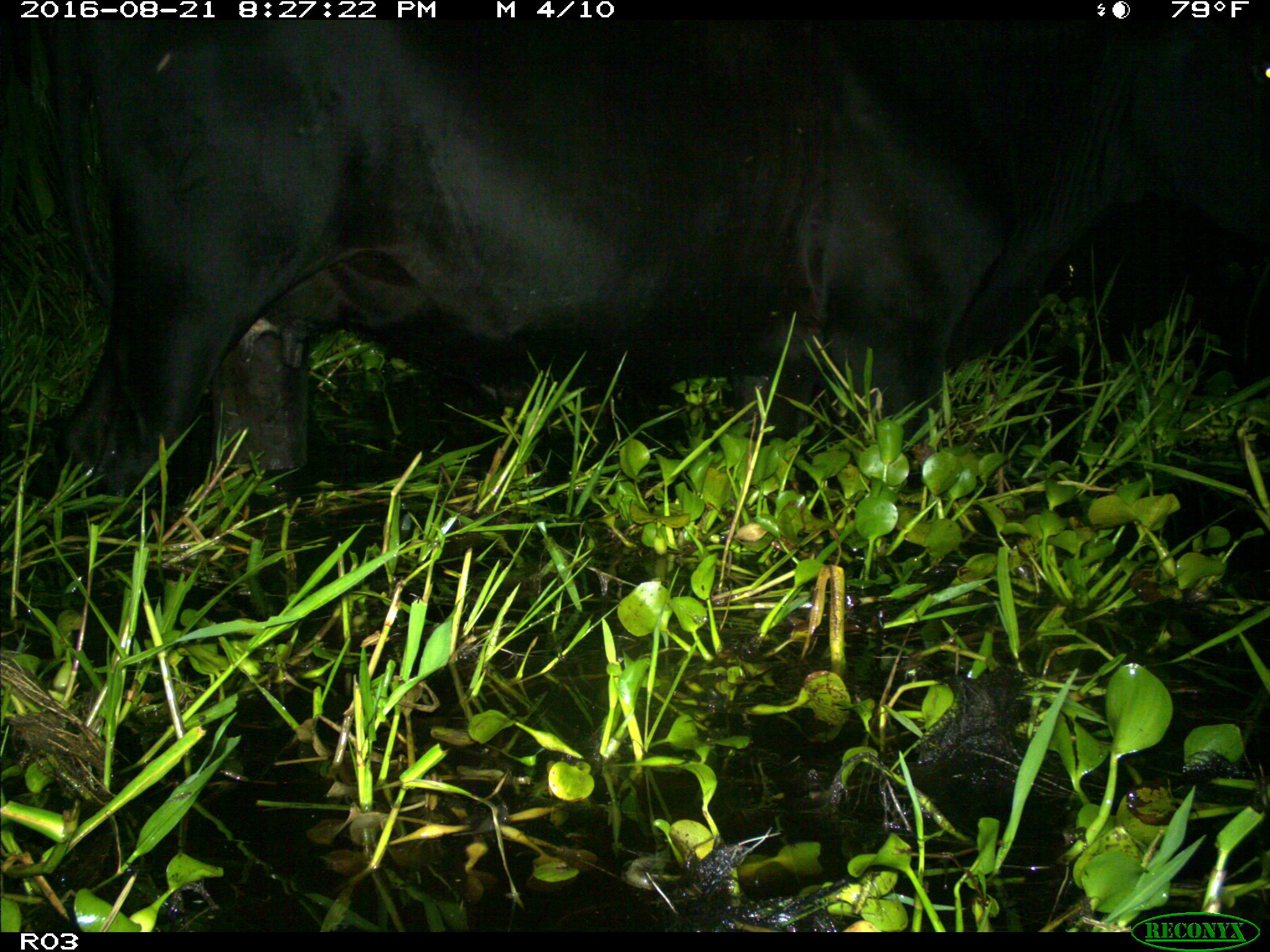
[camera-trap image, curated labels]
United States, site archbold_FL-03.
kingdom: Animalia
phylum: Chordata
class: Mammalia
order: Artiodactyla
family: Bovidae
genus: Bos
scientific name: Bos taurus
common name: domestic cow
Bos taurus (domestic cow).